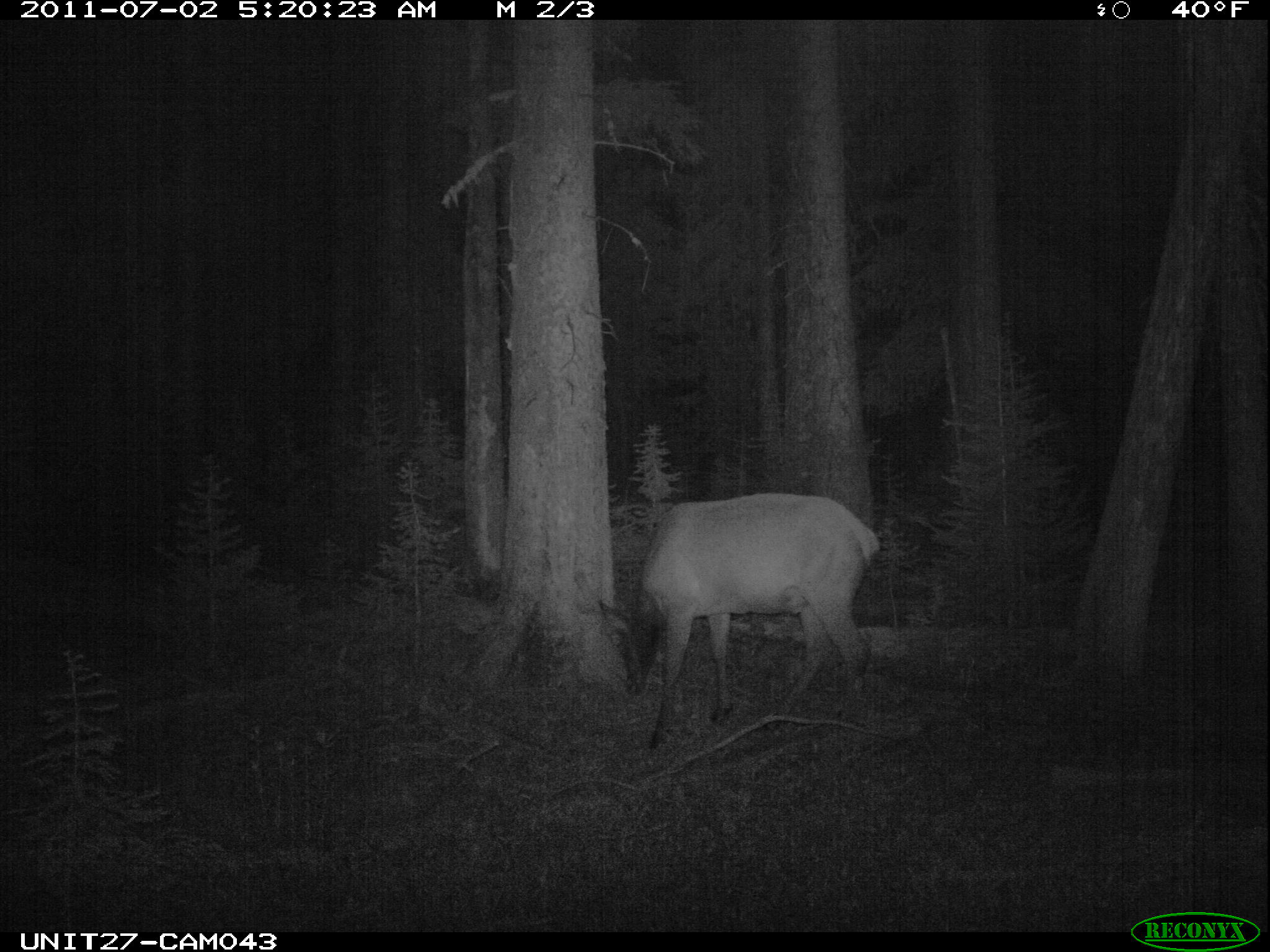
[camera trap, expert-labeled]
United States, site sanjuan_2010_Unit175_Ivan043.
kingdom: Animalia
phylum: Chordata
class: Mammalia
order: Artiodactyla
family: Cervidae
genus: Cervus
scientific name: Cervus elaphus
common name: red deer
Cervus elaphus (red deer).